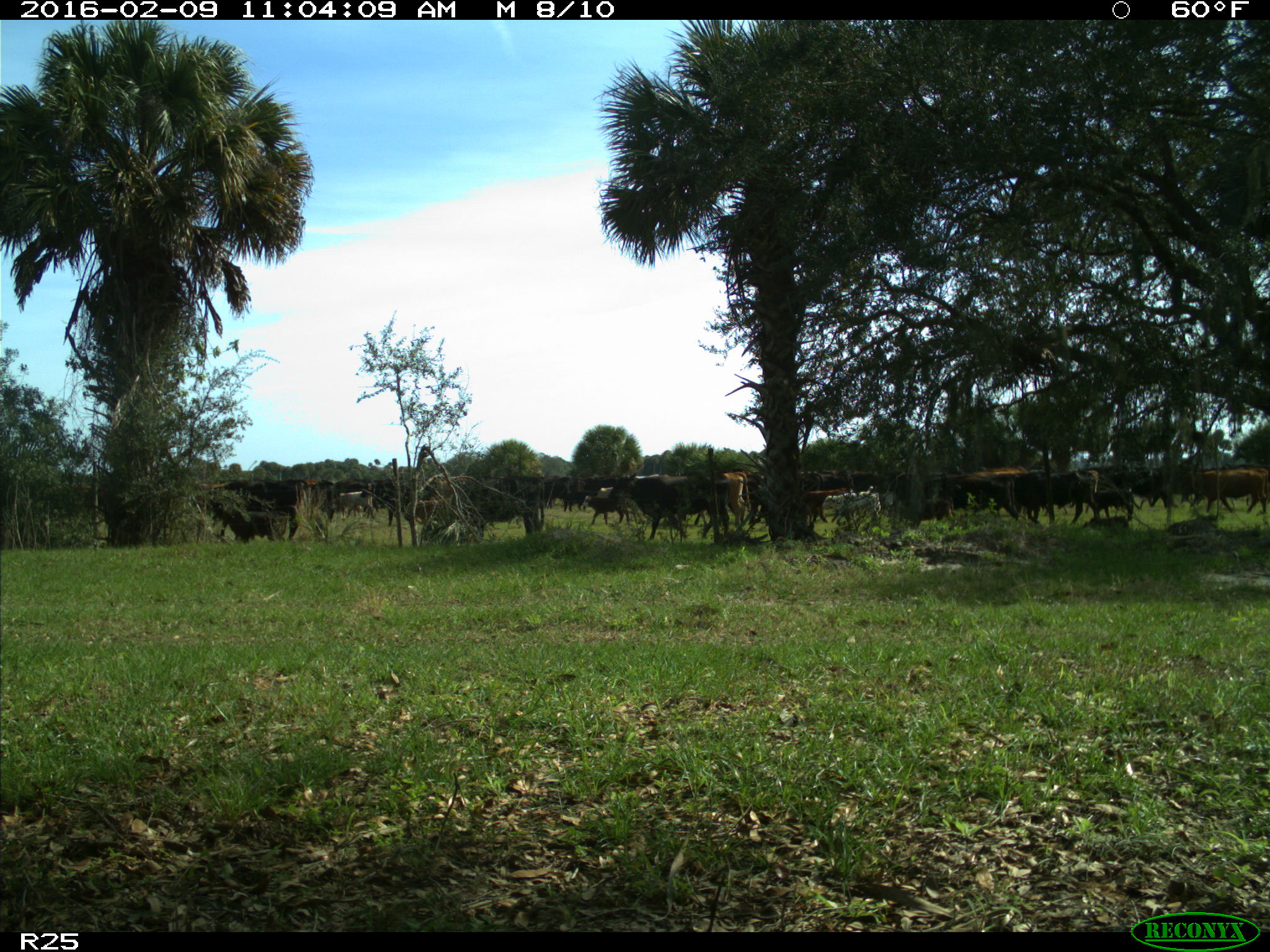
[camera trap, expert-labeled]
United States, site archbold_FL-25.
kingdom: Animalia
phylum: Chordata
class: Mammalia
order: Artiodactyla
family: Bovidae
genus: Bos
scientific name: Bos taurus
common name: domestic cow